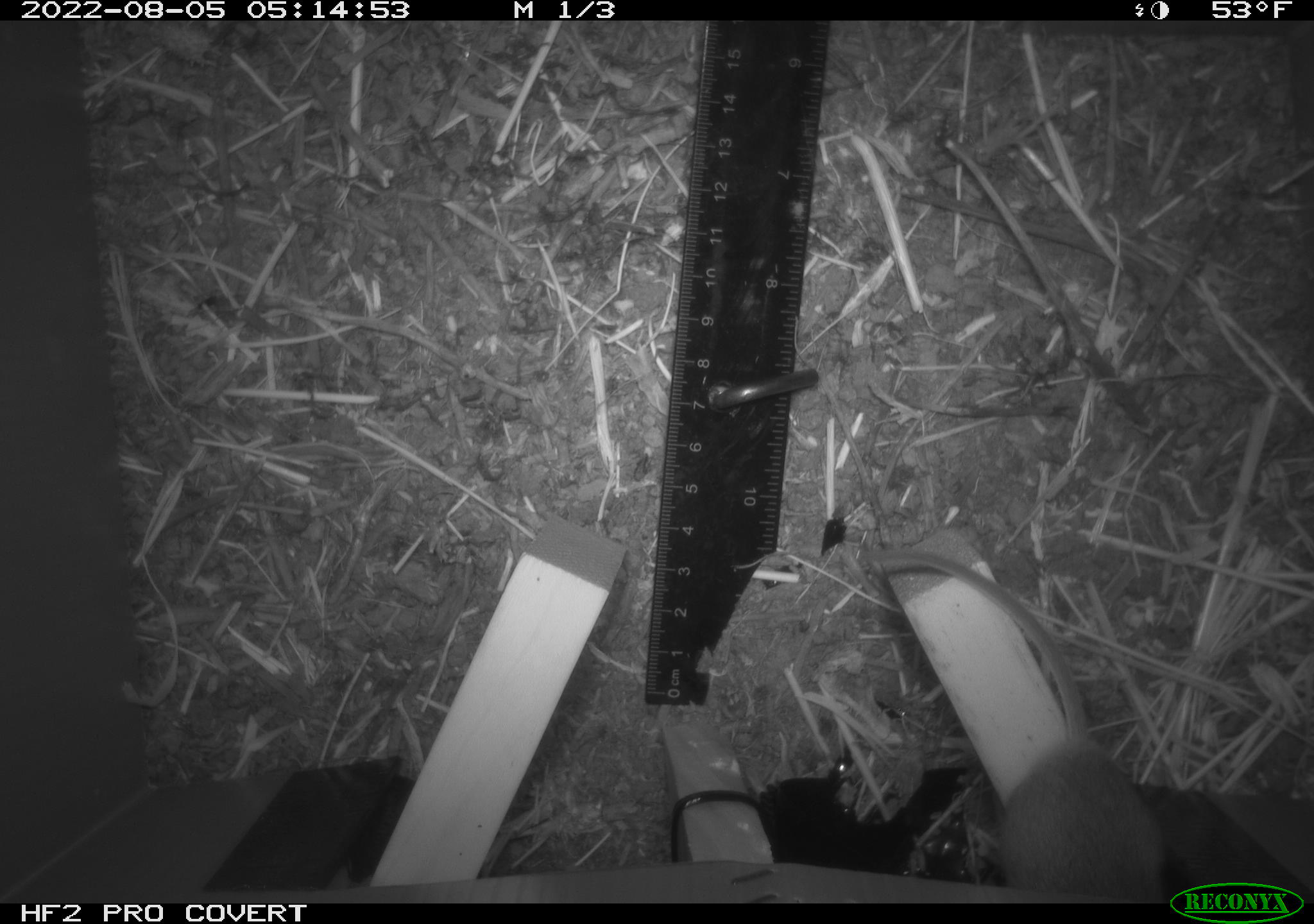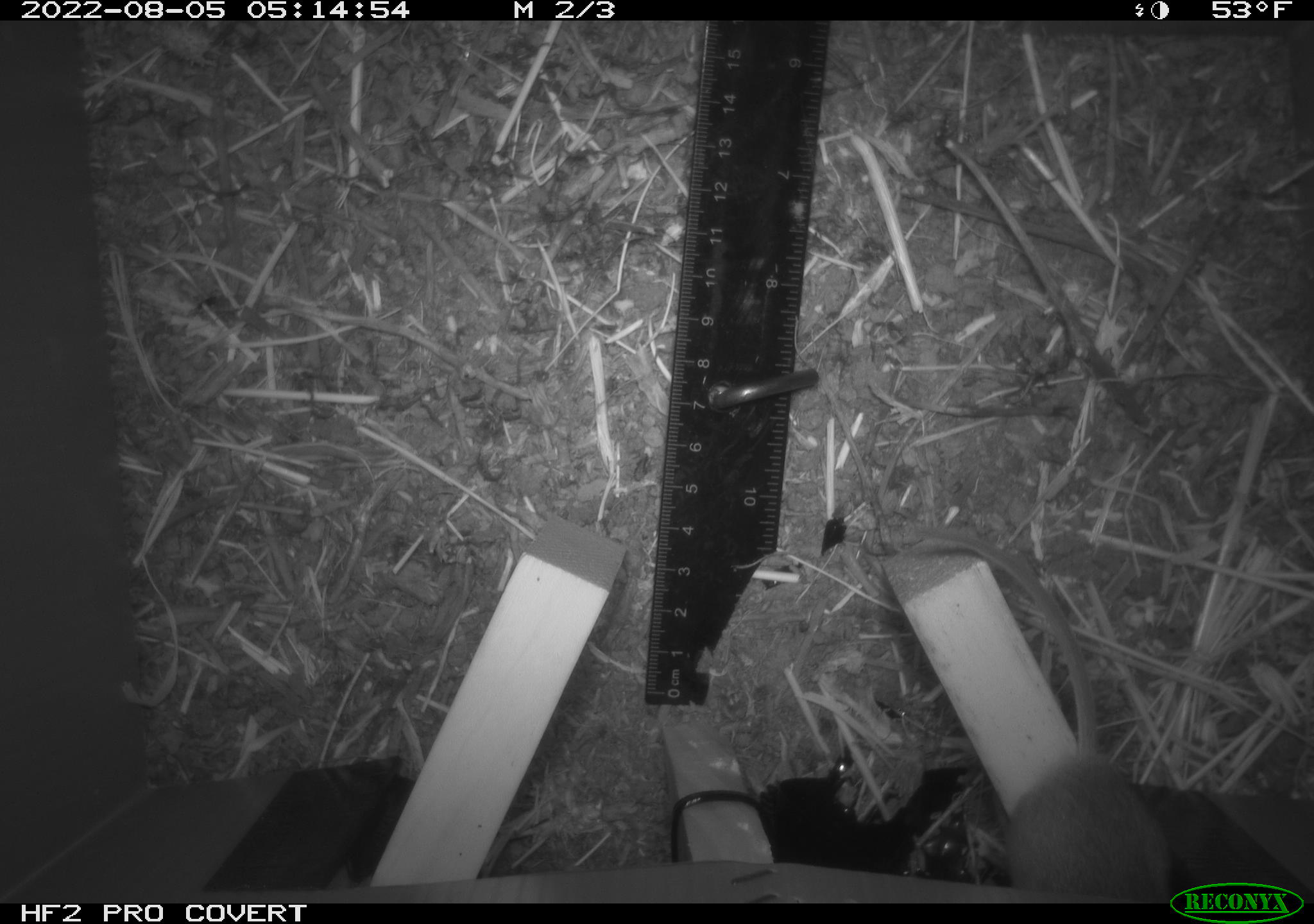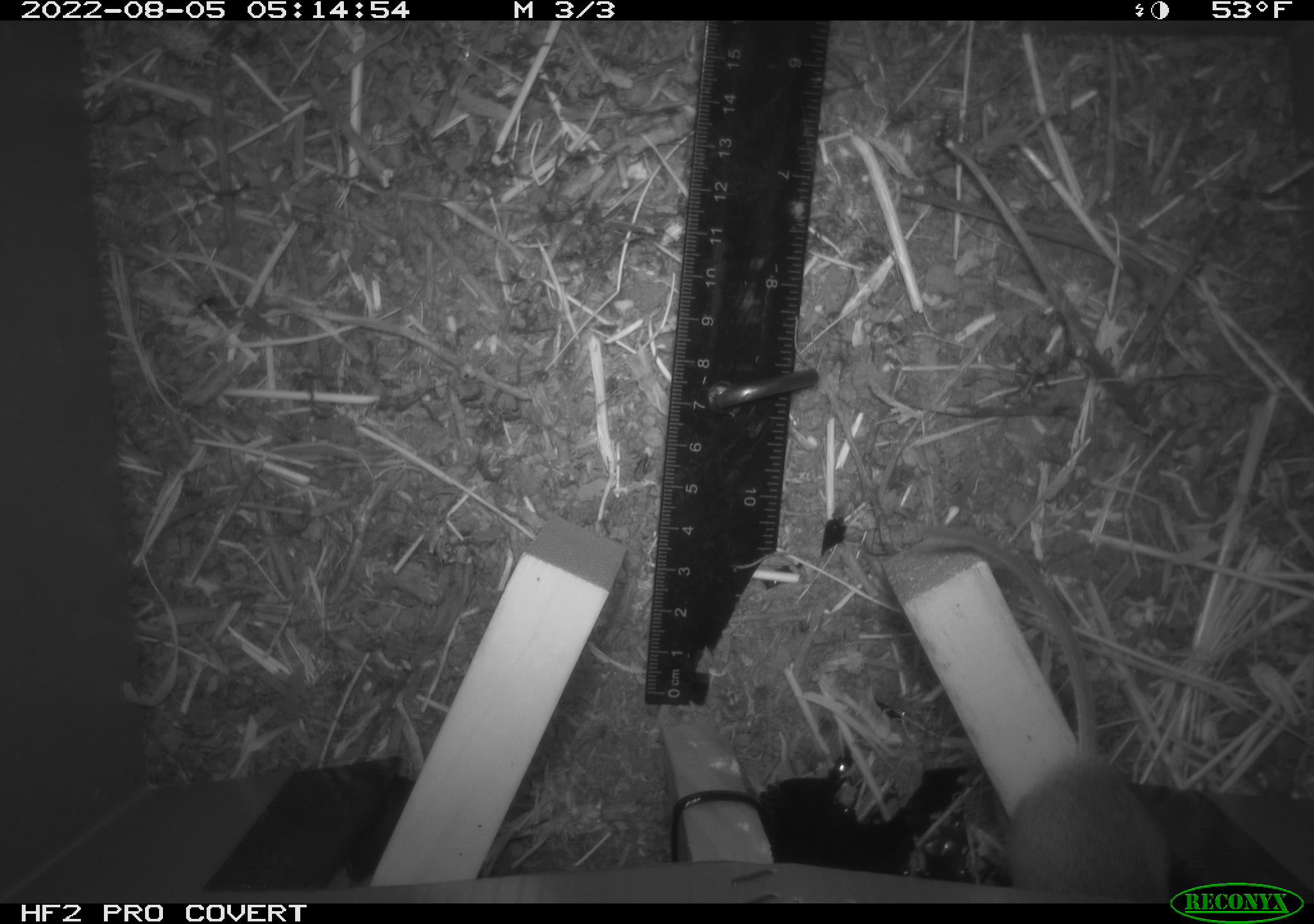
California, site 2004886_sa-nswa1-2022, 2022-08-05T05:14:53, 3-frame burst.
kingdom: Animalia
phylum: Chordata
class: Mammalia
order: Rodentia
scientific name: Rodentia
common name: rodent